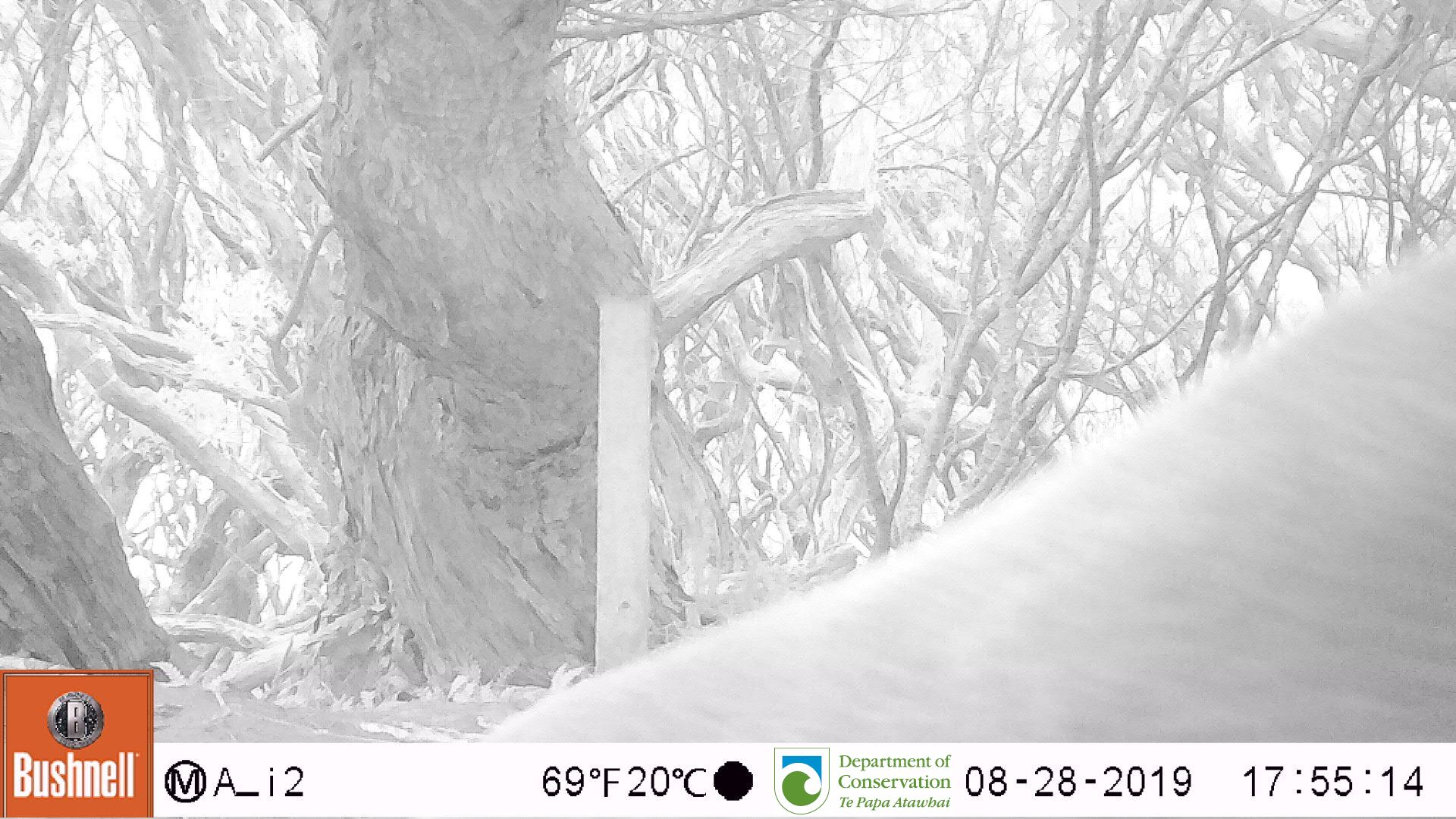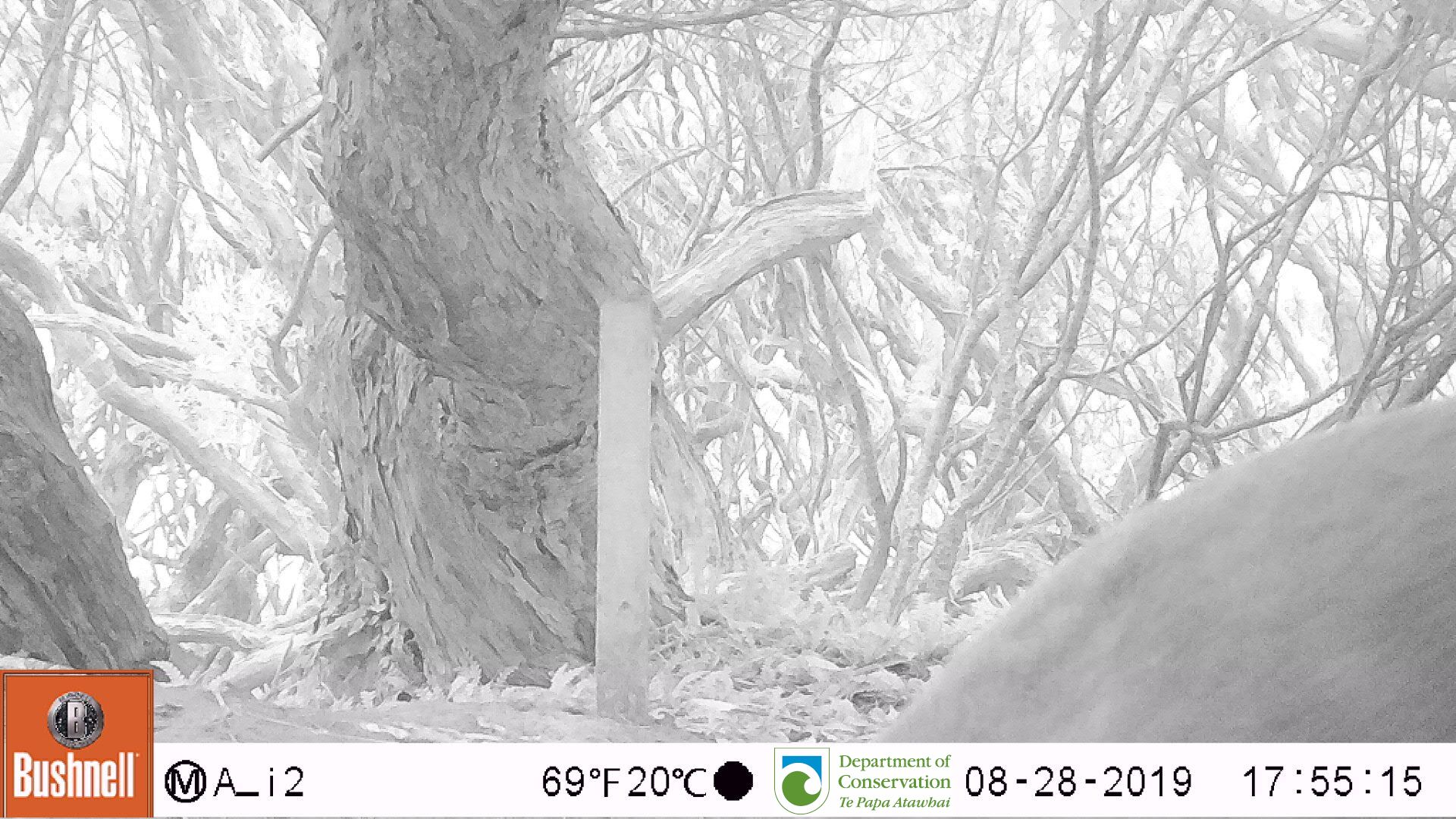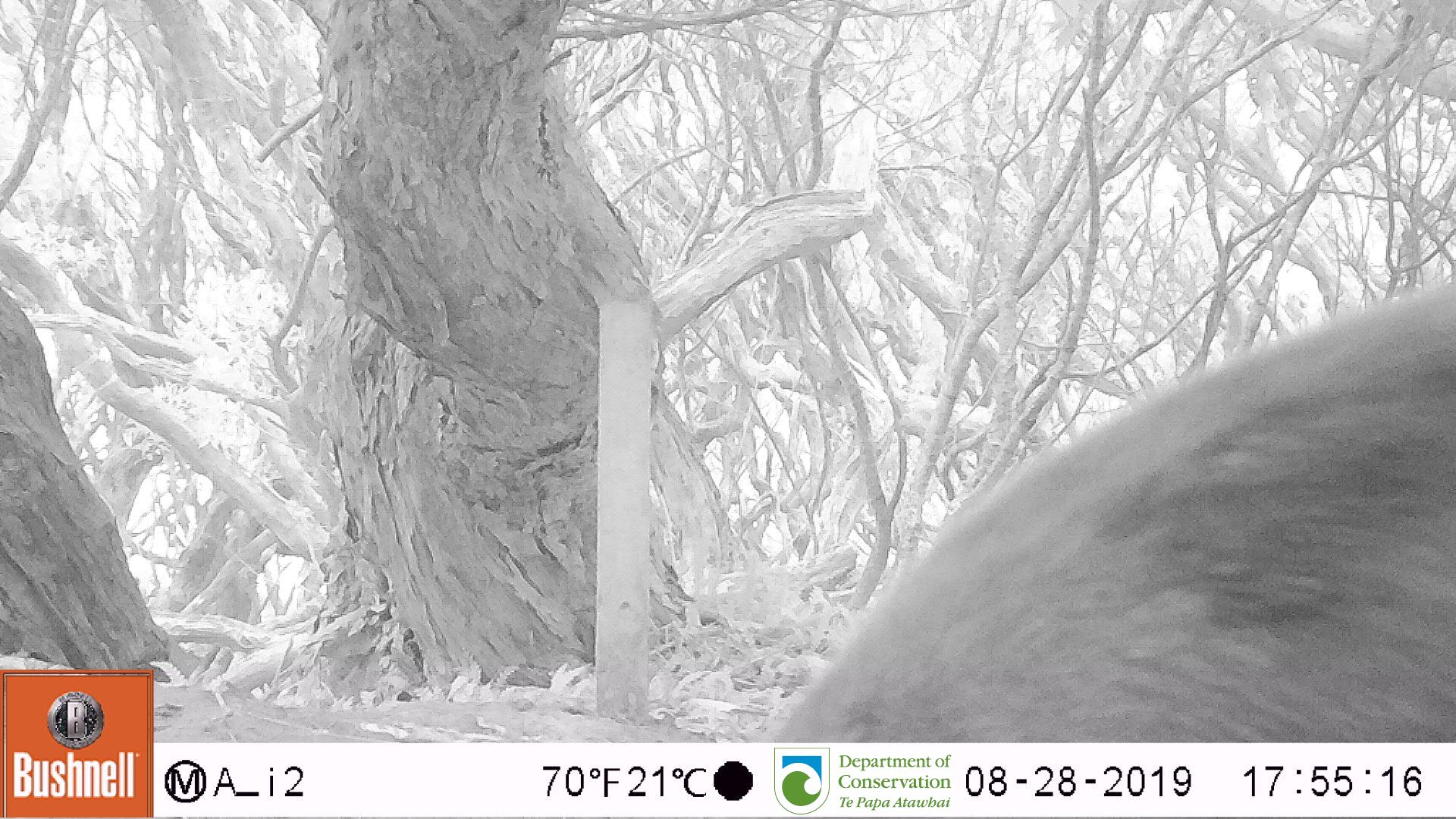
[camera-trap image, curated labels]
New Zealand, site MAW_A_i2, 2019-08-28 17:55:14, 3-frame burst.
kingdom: Animalia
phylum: Chordata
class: Mammalia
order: Carnivora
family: Otariidae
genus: Phocarctos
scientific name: Phocarctos hookeri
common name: new zealand sea lion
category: sealion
Sealion (new zealand sea lion) (Phocarctos hookeri).